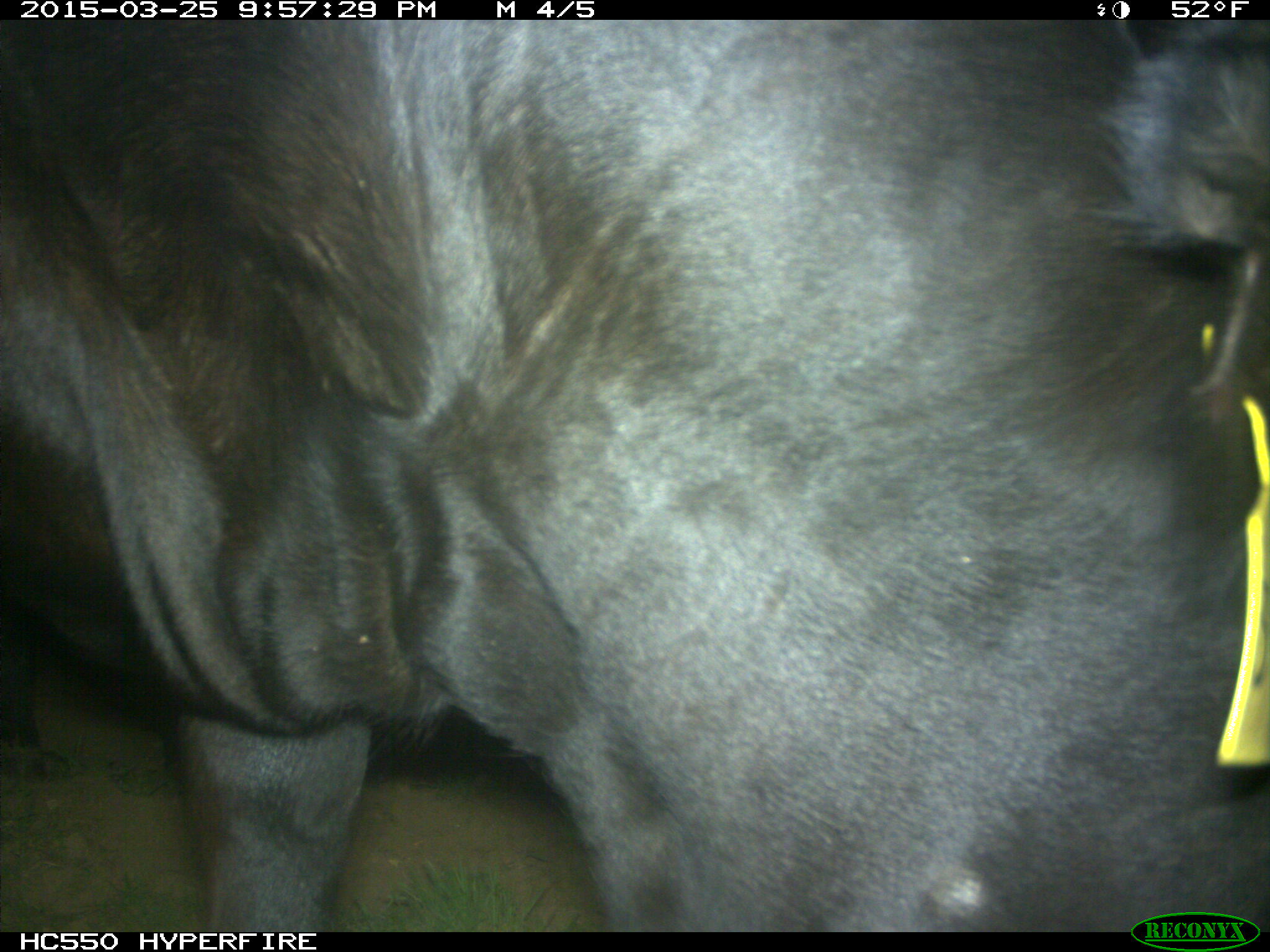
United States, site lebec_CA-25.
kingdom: Animalia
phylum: Chordata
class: Mammalia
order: Artiodactyla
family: Bovidae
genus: Bos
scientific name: Bos taurus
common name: domestic cow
Bos taurus (domestic cow).